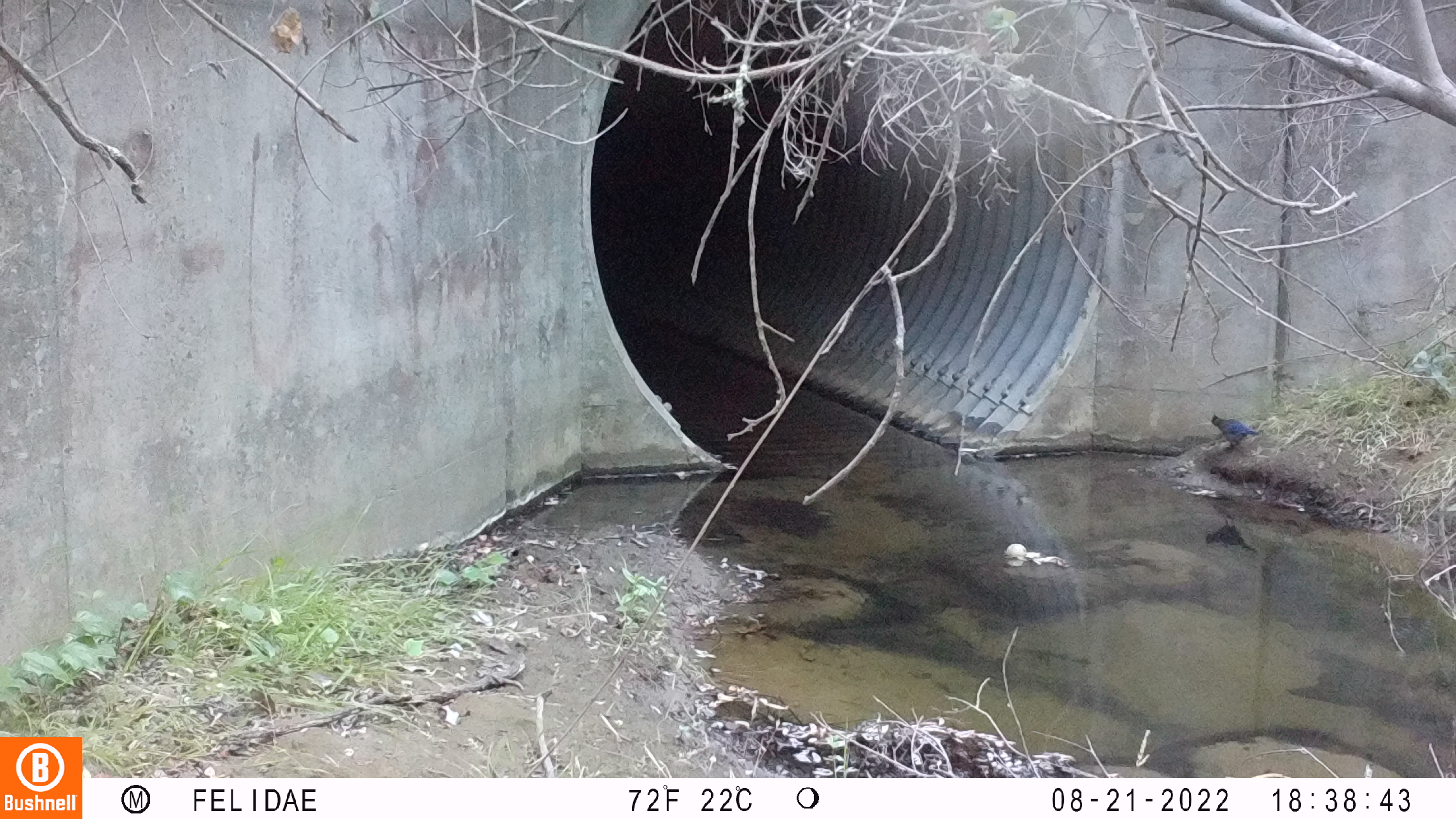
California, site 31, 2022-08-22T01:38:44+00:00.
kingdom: Animalia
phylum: Chordata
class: Aves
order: Passeriformes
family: Corvidae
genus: Cyanocitta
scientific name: Cyanocitta stelleri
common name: steller's jay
Steller's jay (Cyanocitta stelleri).